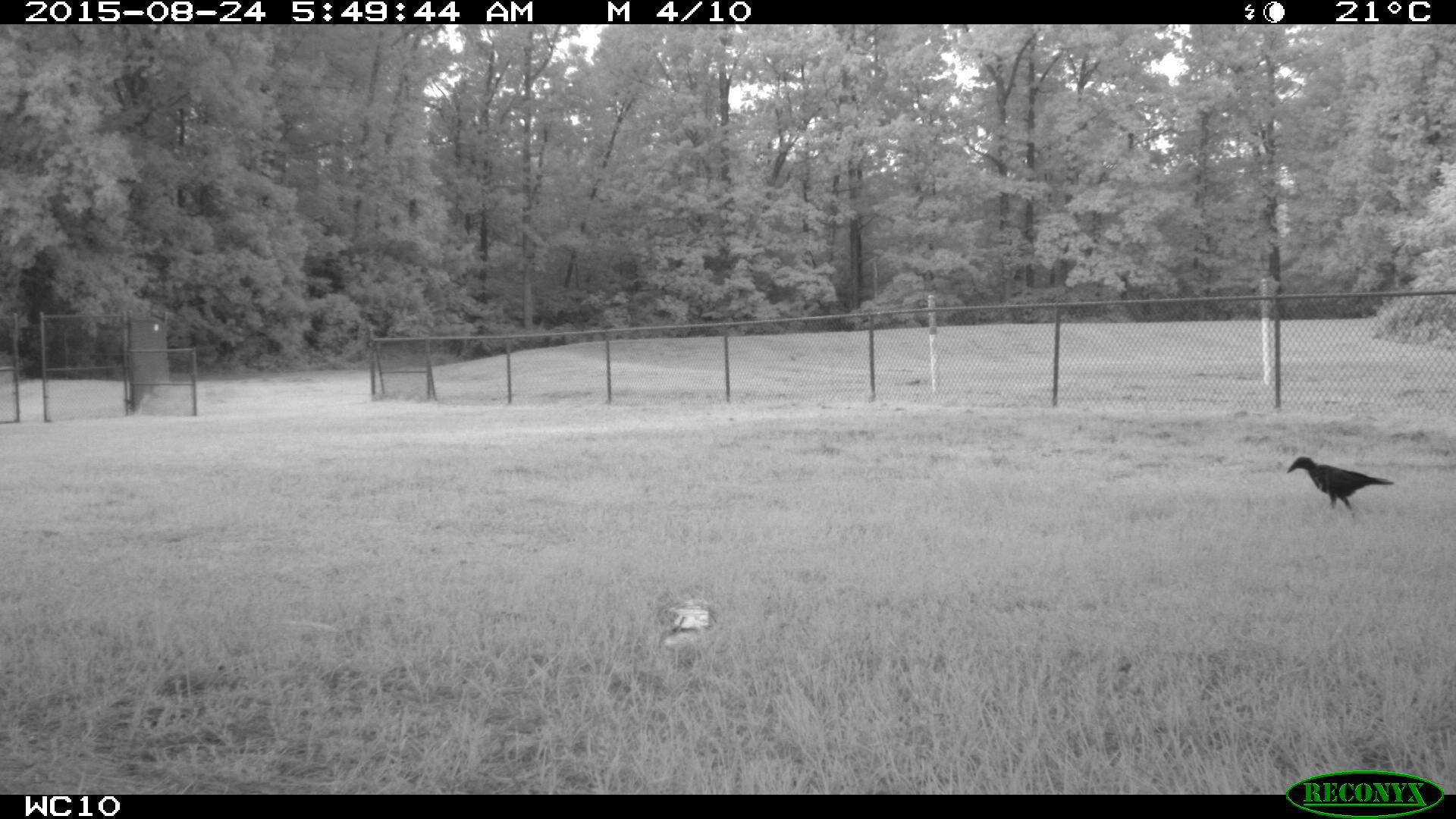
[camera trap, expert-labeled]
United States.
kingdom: Animalia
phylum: Chordata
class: Aves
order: Passeriformes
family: Corvidae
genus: Corvus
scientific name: Corvus brachyrhynchos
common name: american crow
American Crow (Corvus brachyrhynchos).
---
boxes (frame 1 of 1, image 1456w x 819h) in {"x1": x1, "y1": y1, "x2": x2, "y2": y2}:
American Crow: {"x1": 1288, "y1": 455, "x2": 1395, "y2": 526}